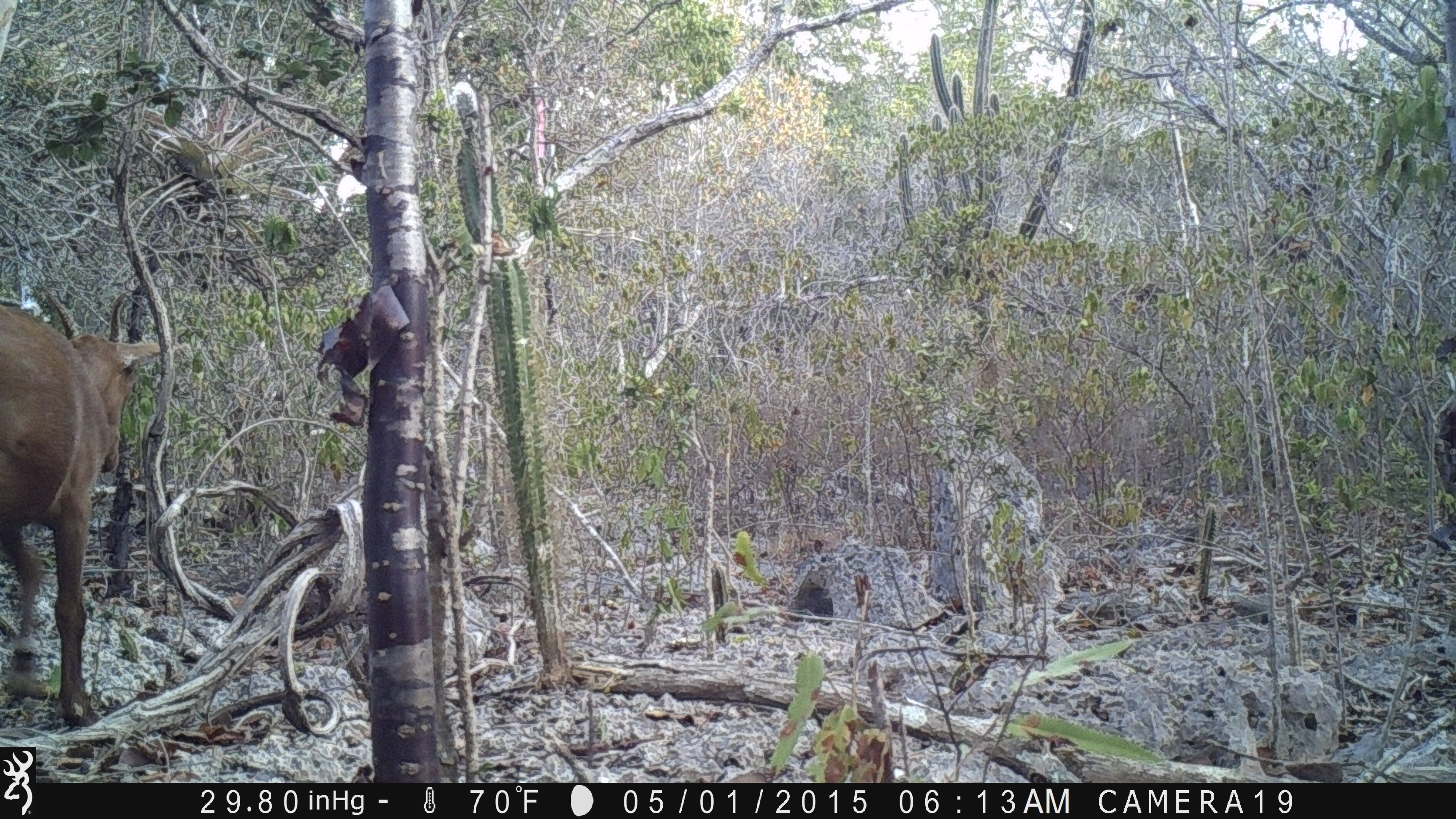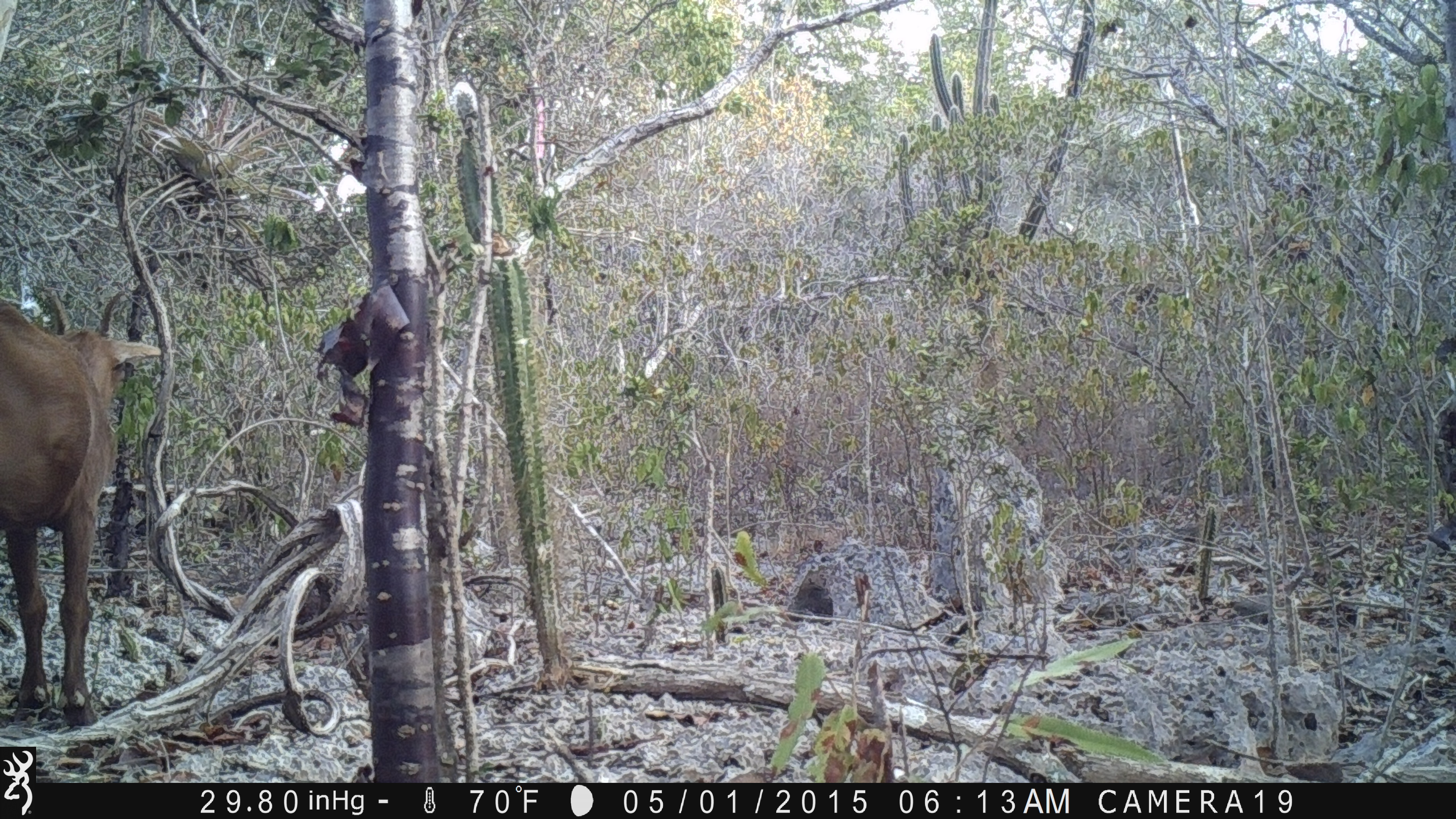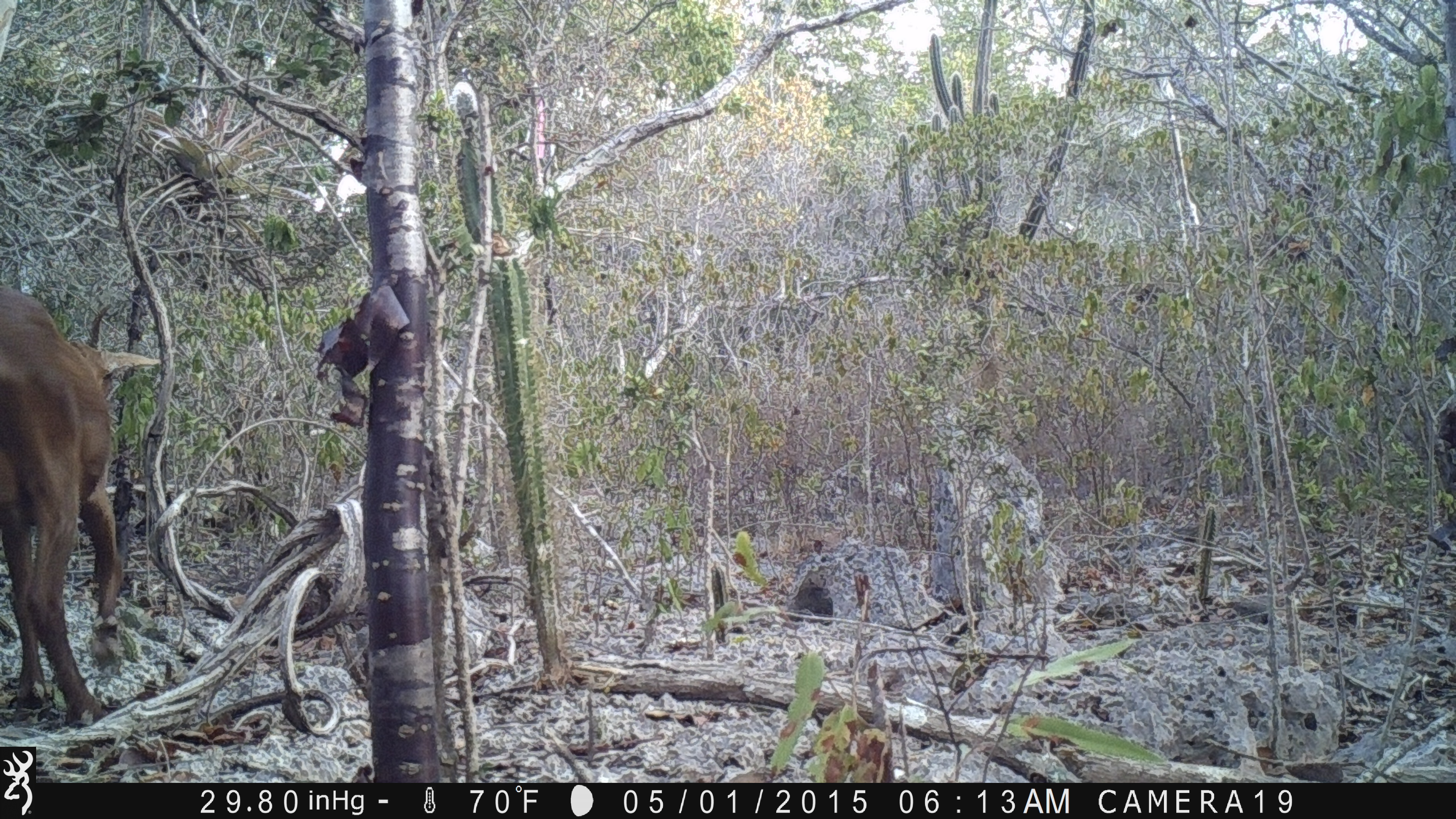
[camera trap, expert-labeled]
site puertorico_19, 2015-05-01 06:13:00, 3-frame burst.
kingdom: Animalia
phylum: Chordata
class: Mammalia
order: Artiodactyla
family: Bovidae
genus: Capra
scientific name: Capra hircus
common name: goat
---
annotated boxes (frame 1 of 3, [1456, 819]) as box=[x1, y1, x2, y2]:
goat: box=[0, 286, 169, 730]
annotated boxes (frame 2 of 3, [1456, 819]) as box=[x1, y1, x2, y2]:
goat: box=[0, 278, 162, 733]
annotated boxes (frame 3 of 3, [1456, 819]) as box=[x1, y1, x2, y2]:
goat: box=[0, 280, 134, 730]